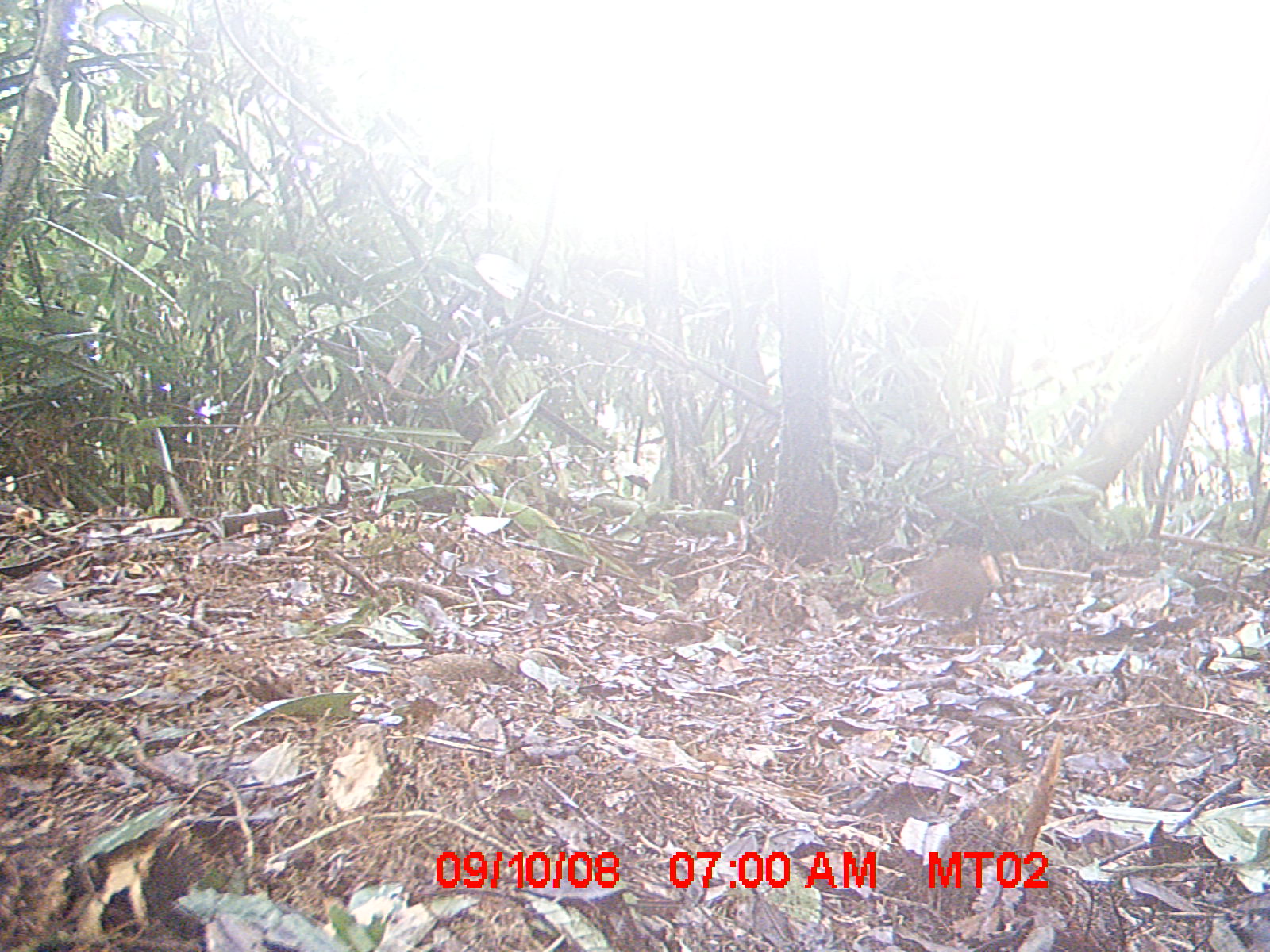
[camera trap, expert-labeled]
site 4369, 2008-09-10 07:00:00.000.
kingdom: Animalia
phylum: Chordata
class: Mammalia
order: Rodentia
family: Nesomyidae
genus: Nesomys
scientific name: Nesomys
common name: nesomys rodents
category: nesomys sp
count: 1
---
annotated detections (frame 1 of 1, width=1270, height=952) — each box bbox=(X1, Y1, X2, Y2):
nesomys sp: bbox=(910, 543, 992, 624)